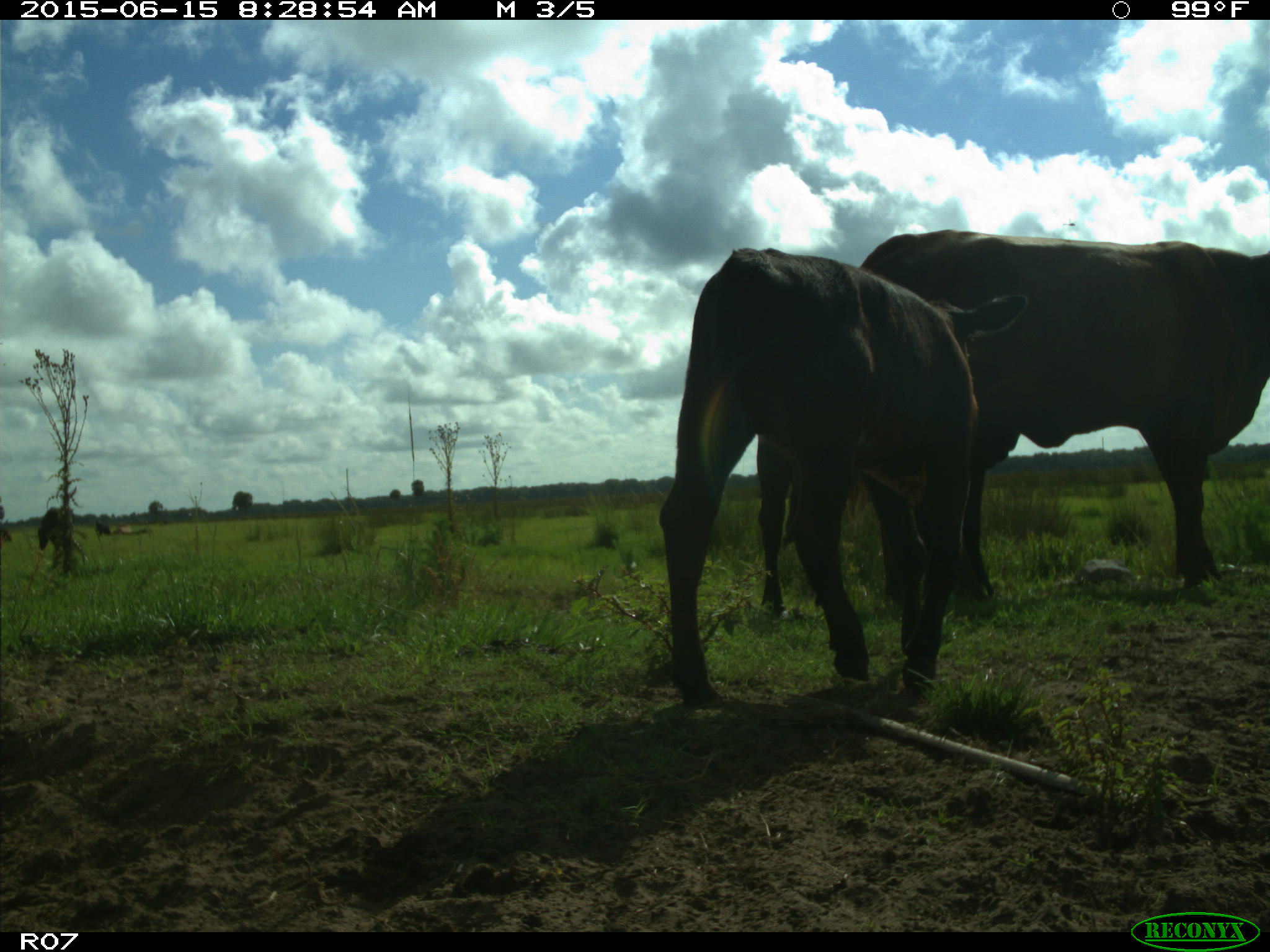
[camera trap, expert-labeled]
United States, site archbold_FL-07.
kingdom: Animalia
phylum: Chordata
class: Mammalia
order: Artiodactyla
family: Bovidae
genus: Bos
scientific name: Bos taurus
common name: domestic cow